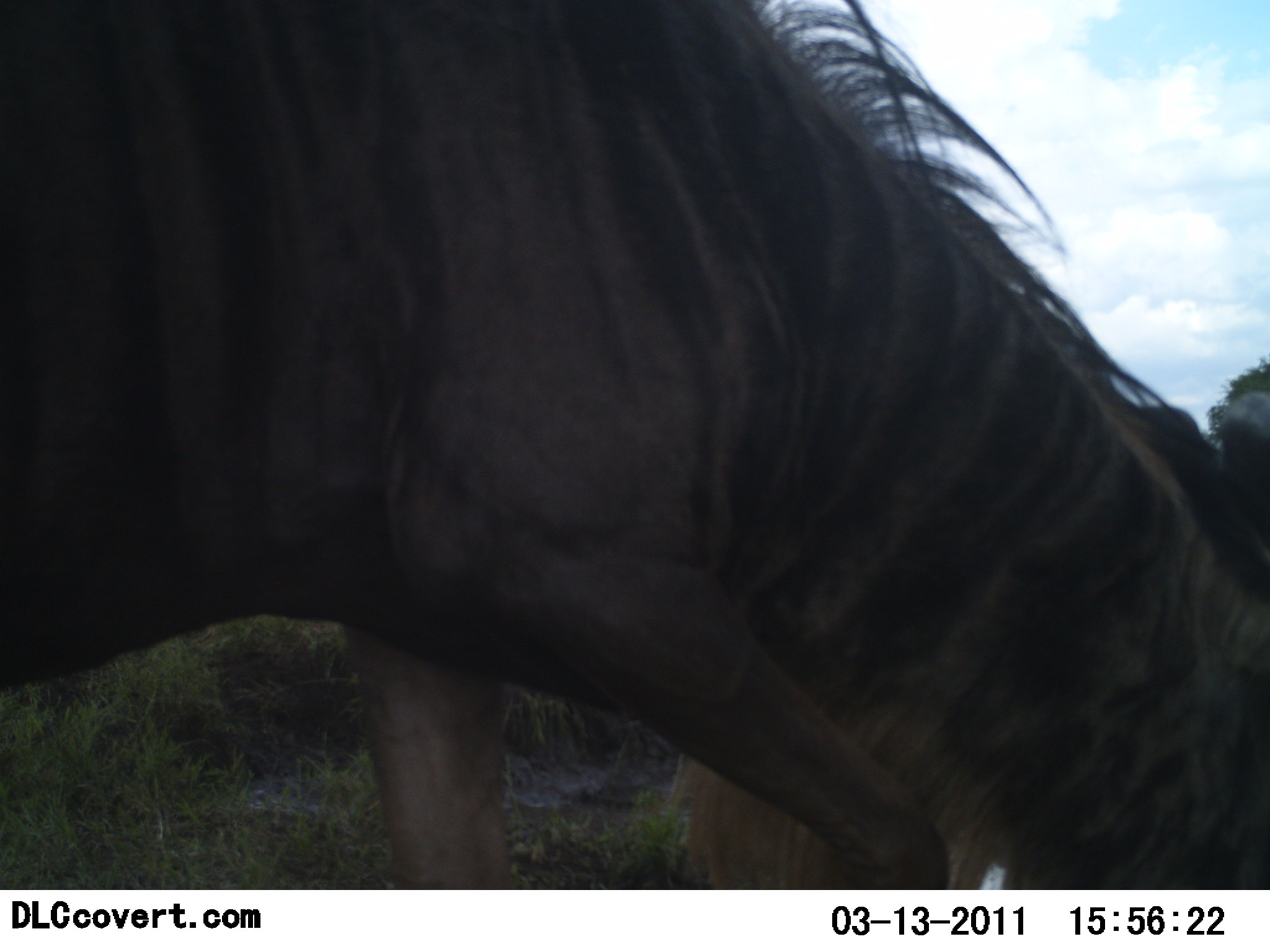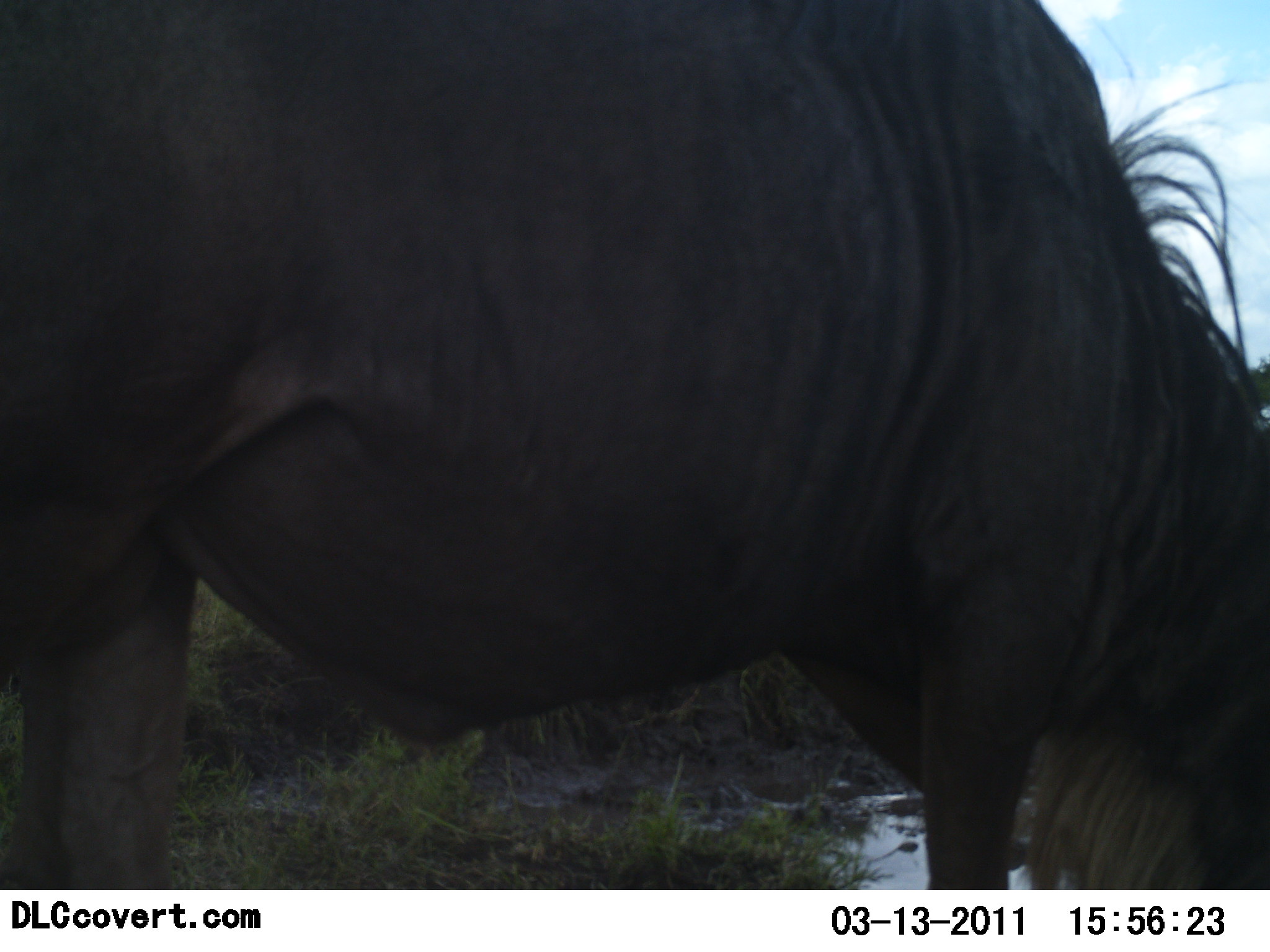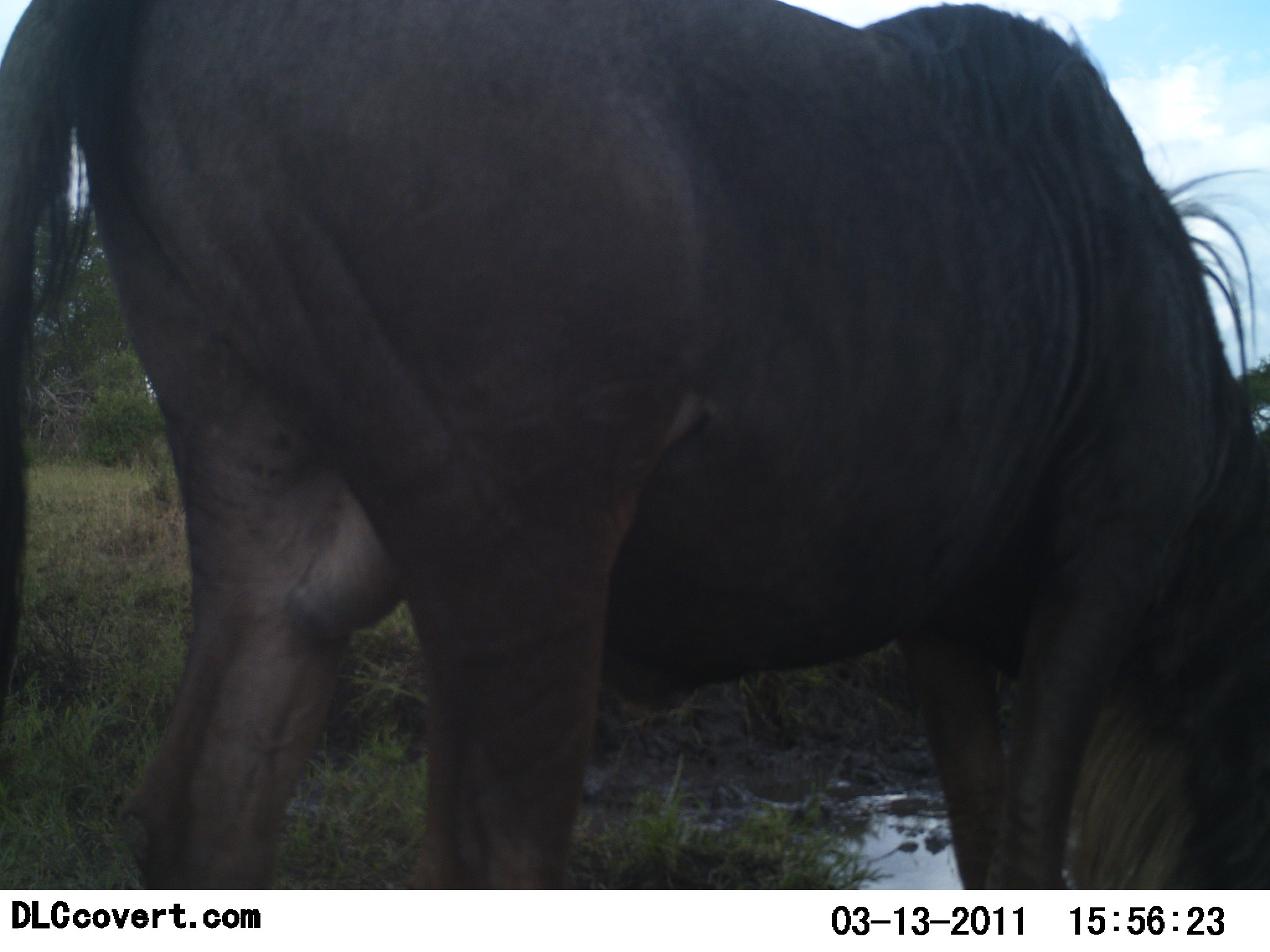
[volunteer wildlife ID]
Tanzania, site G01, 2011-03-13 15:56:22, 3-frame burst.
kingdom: Animalia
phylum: Chordata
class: Mammalia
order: Artiodactyla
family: Bovidae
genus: Connochaetes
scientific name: Connochaetes taurinus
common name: blue wildebeest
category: wildebeest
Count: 1.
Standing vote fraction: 36%.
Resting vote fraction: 0%.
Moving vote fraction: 36%.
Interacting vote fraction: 0%.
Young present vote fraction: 0%.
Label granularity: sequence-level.